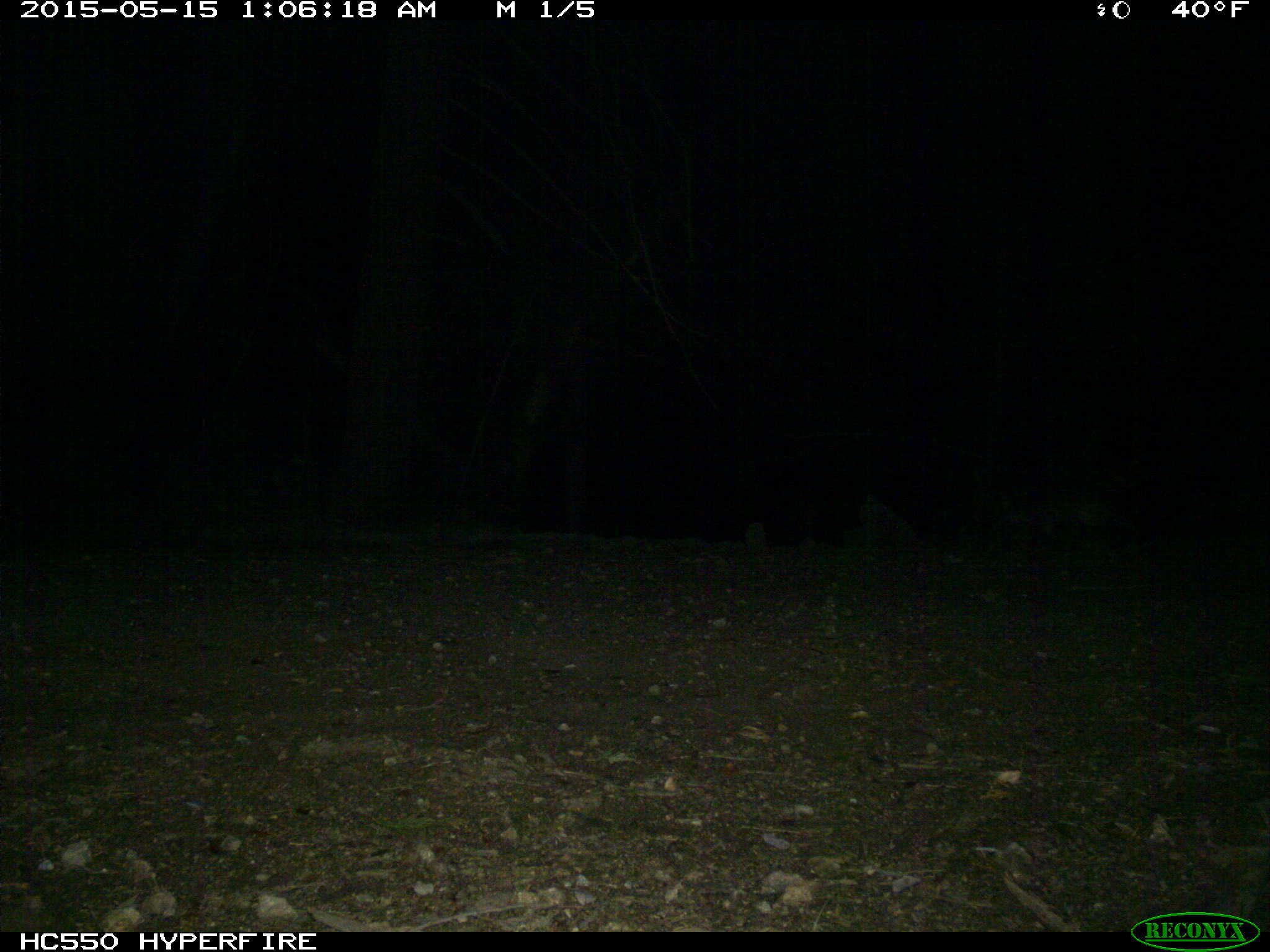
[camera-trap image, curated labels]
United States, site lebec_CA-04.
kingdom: Animalia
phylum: Chordata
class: Mammalia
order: Carnivora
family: Canidae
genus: Urocyon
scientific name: Urocyon cinereoargenteus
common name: gray fox